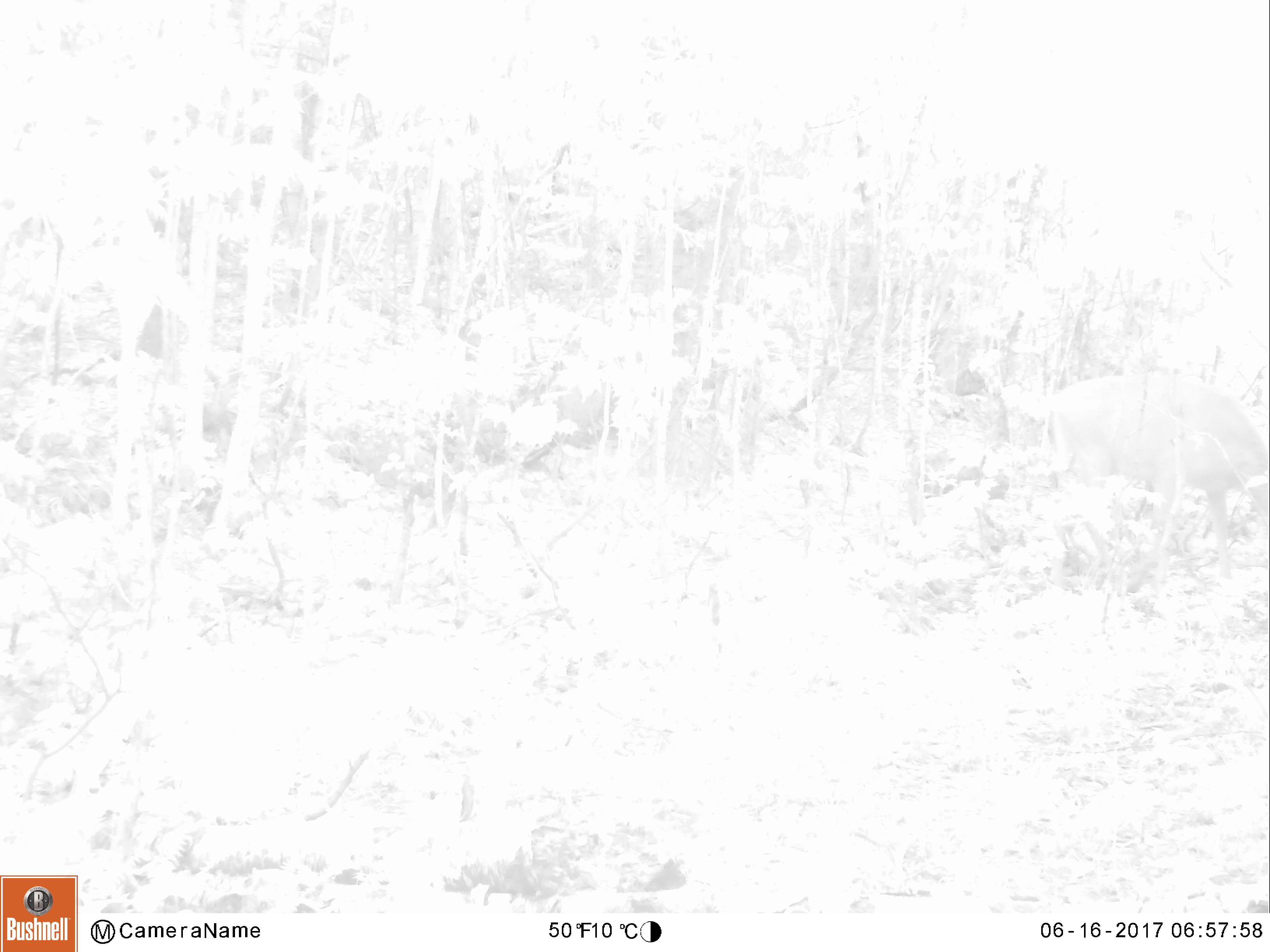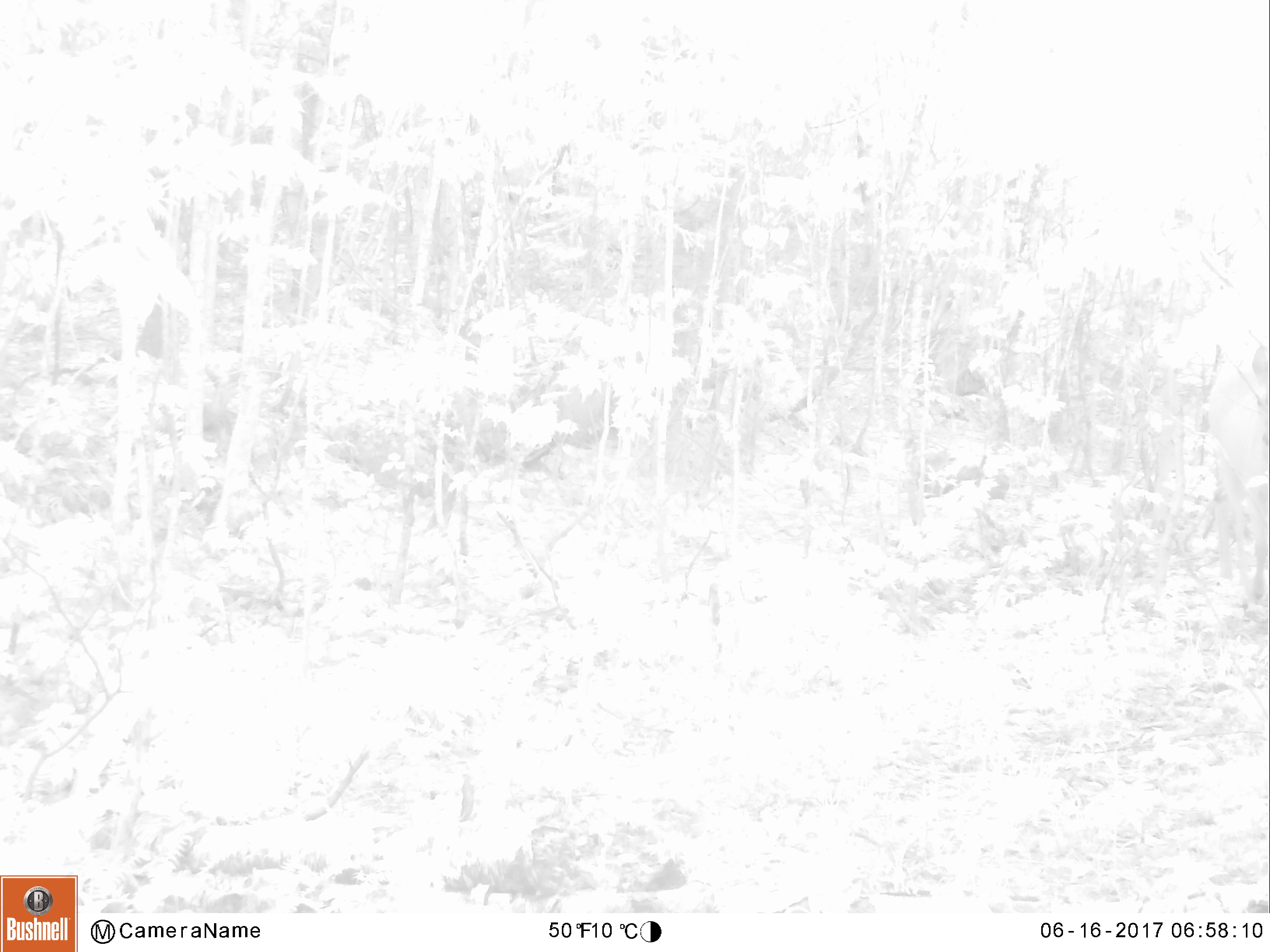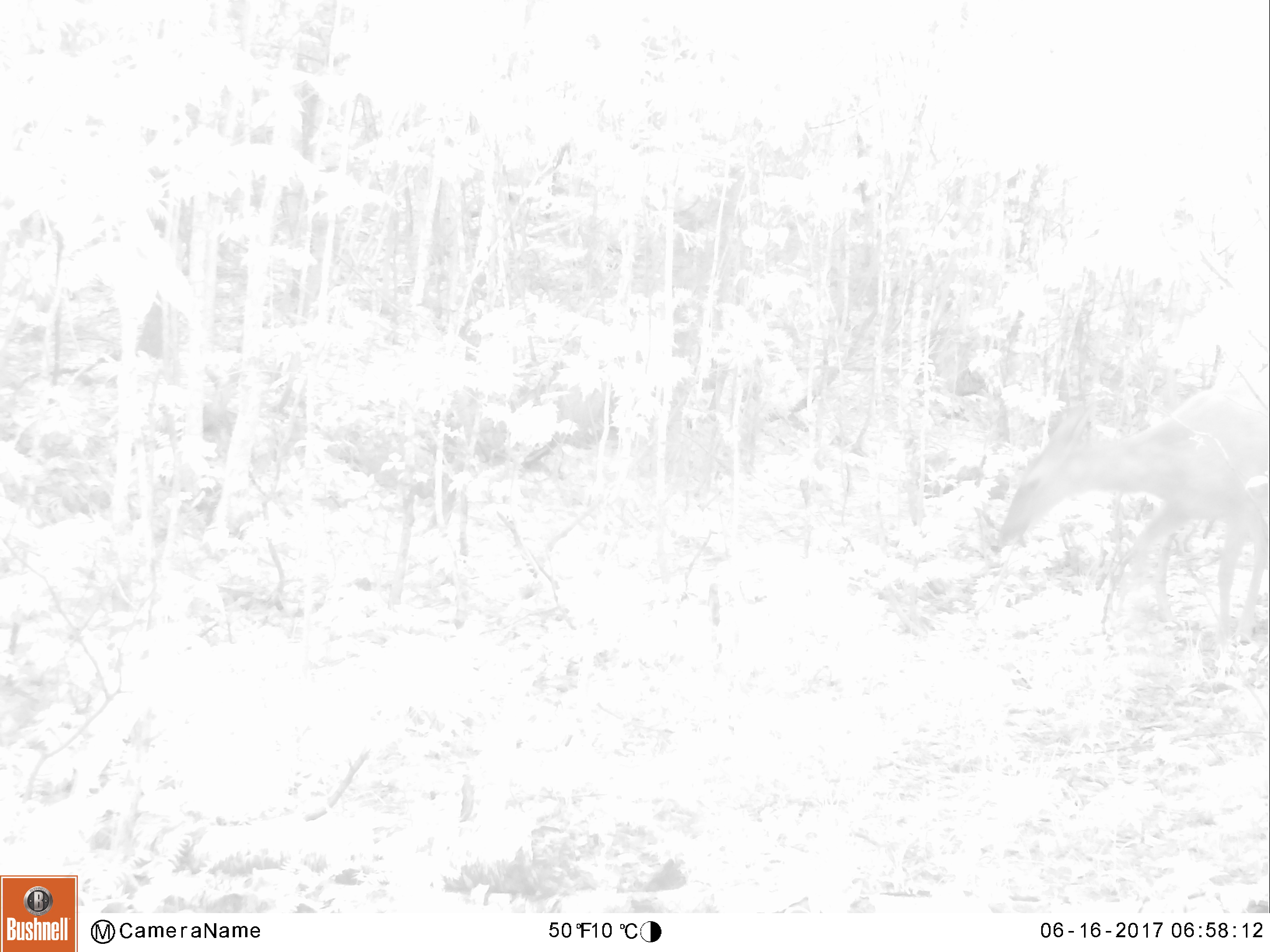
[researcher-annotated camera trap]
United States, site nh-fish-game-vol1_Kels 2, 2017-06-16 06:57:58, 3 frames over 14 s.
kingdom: Animalia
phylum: Chordata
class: Mammalia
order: Artiodactyla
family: Cervidae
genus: Odocoileus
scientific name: Odocoileus virginianus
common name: white-tailed deer